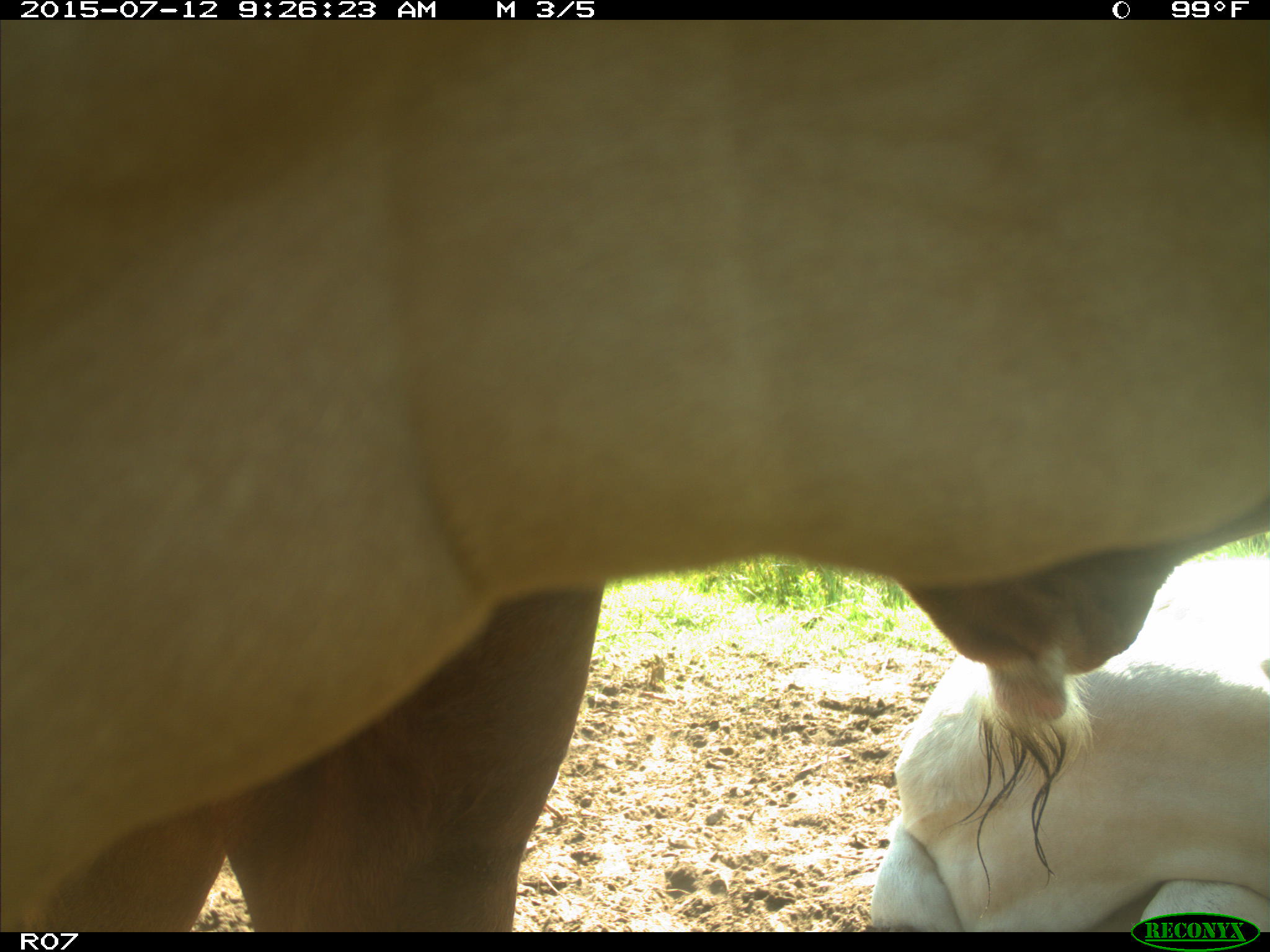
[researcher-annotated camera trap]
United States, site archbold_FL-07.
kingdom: Animalia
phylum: Chordata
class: Mammalia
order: Artiodactyla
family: Bovidae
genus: Bos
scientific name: Bos taurus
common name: domestic cow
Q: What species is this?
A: Bos taurus (domestic cow).